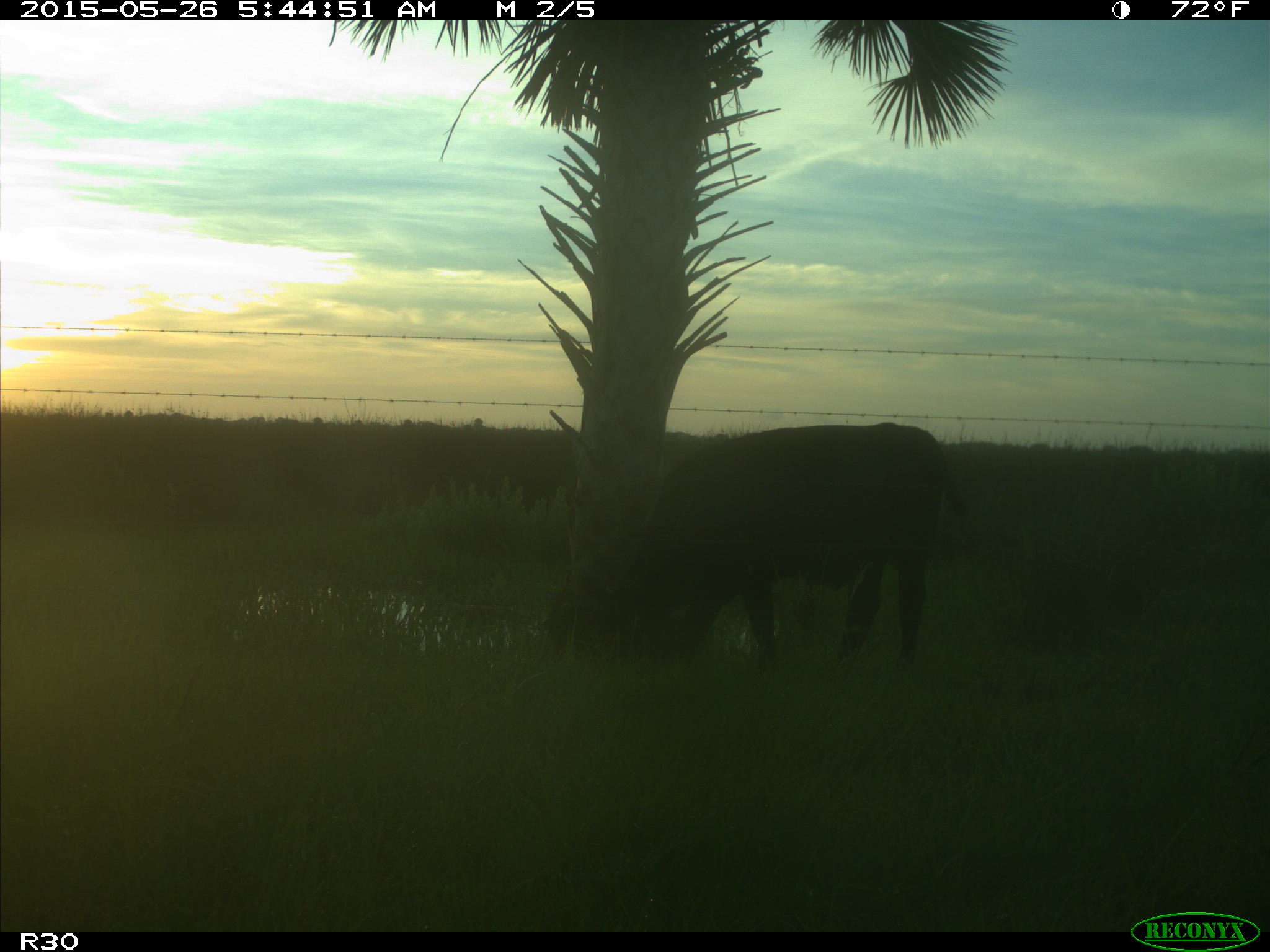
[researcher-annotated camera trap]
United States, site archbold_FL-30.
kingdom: Animalia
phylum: Chordata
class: Mammalia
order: Artiodactyla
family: Bovidae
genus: Bos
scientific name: Bos taurus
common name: domestic cow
Bos taurus (domestic cow).